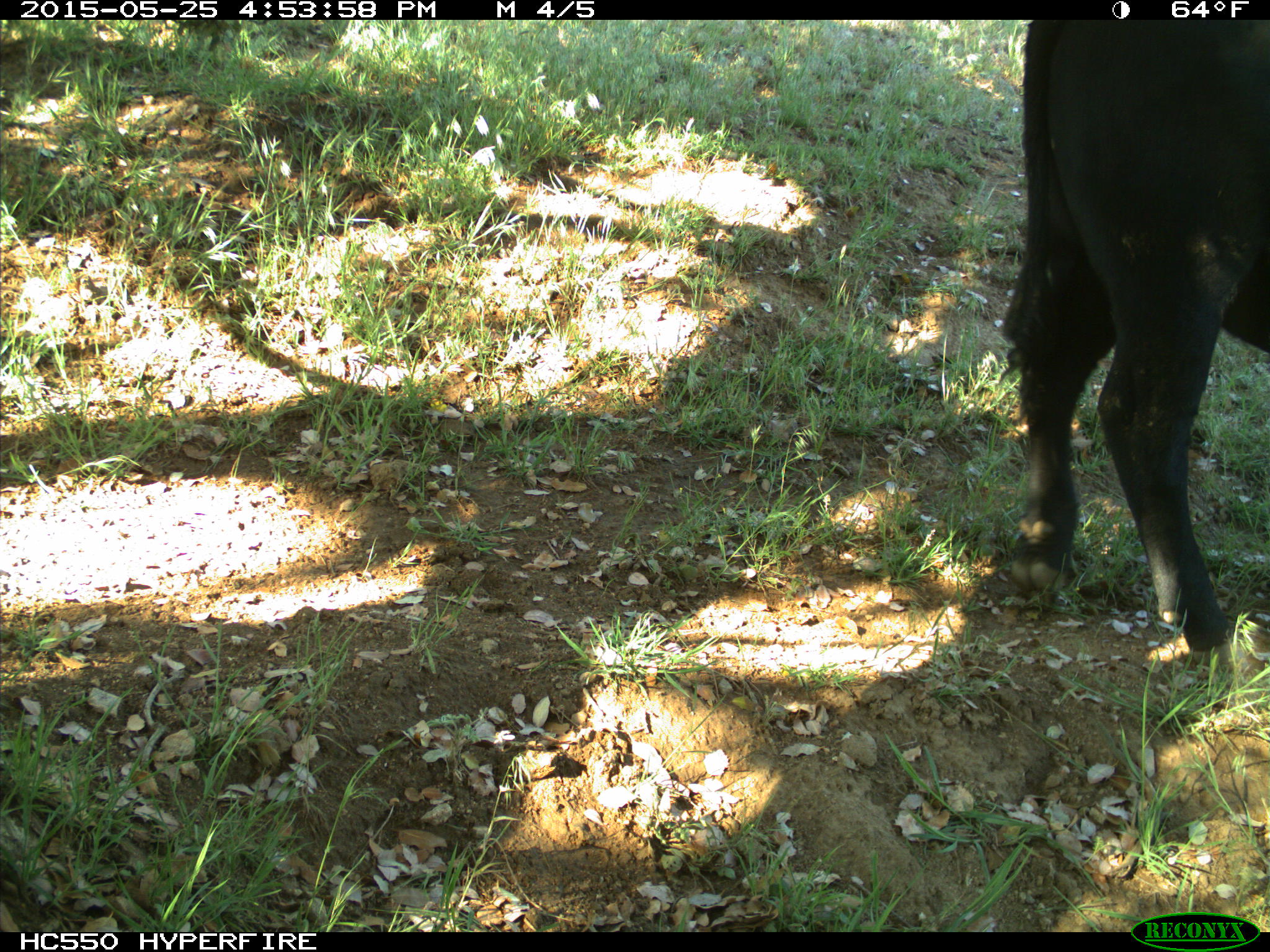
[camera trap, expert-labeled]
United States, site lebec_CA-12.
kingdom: Animalia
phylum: Chordata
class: Mammalia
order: Artiodactyla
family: Bovidae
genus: Bos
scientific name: Bos taurus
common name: domestic cow